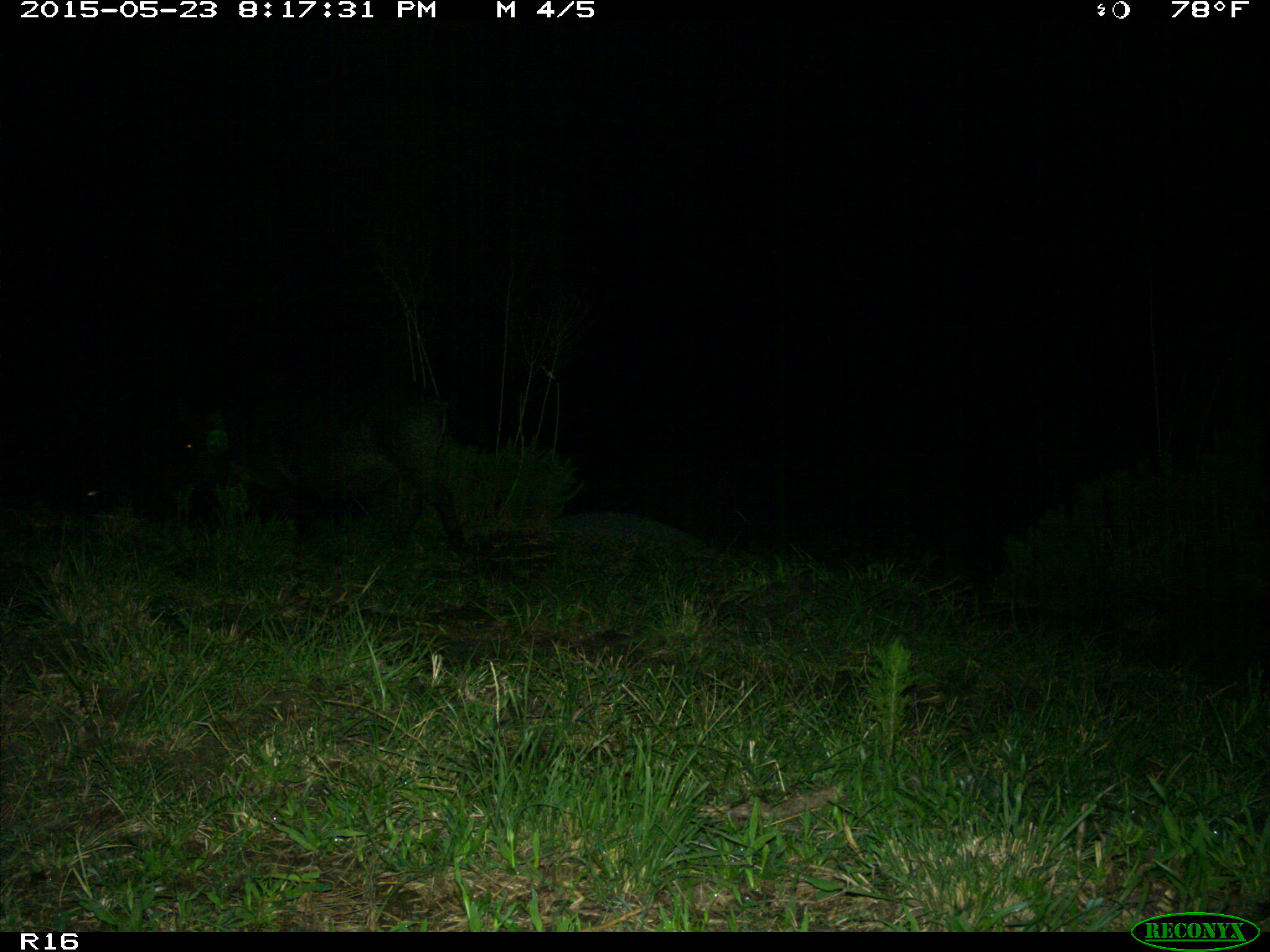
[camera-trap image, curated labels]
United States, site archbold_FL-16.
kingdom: Animalia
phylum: Chordata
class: Mammalia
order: Artiodactyla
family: Suidae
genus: Sus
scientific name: Sus scrofa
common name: wild boar